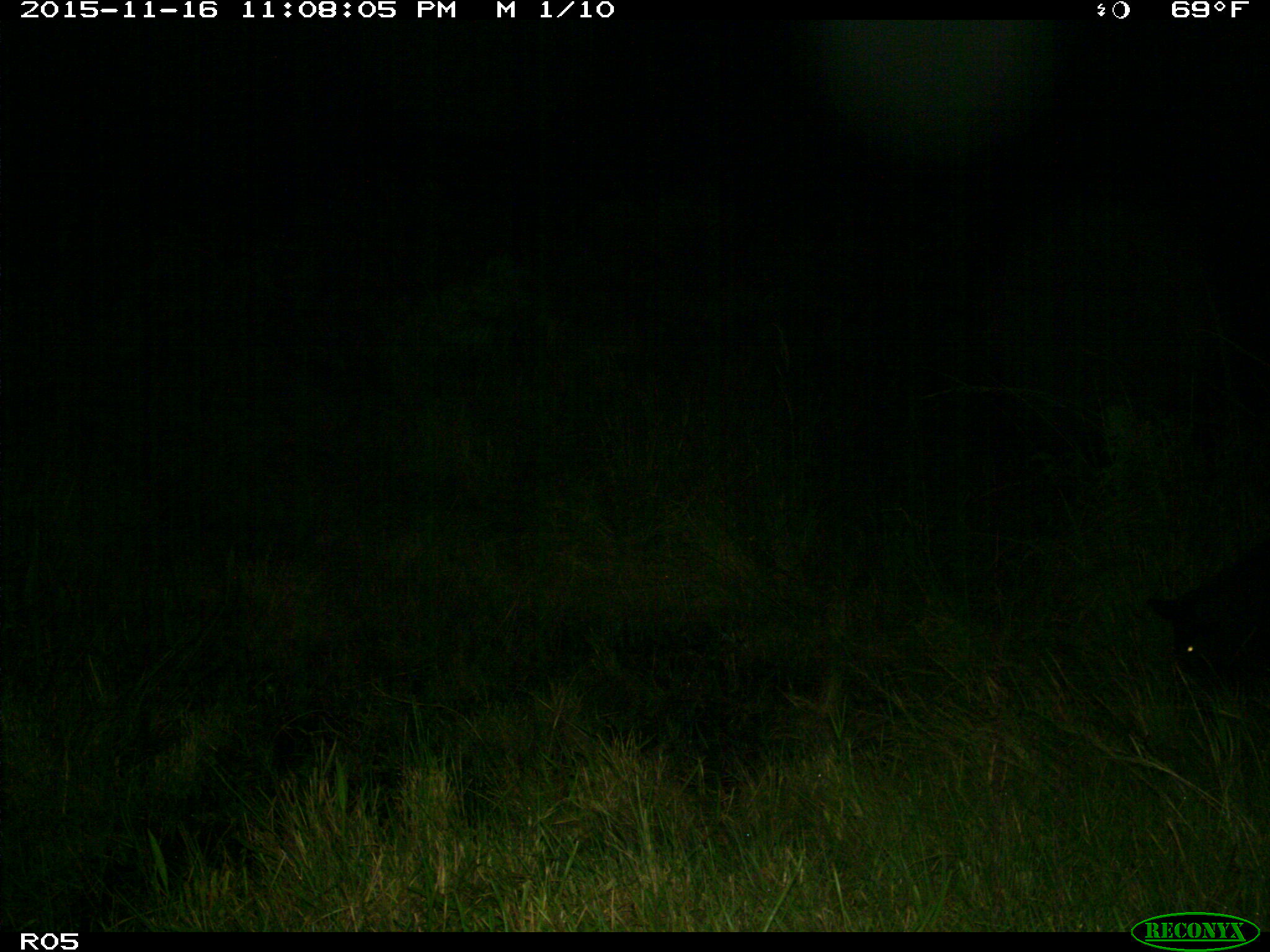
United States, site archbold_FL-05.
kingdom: Animalia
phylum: Chordata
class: Mammalia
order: Artiodactyla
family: Suidae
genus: Sus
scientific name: Sus scrofa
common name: wild boar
Sus scrofa (wild boar).